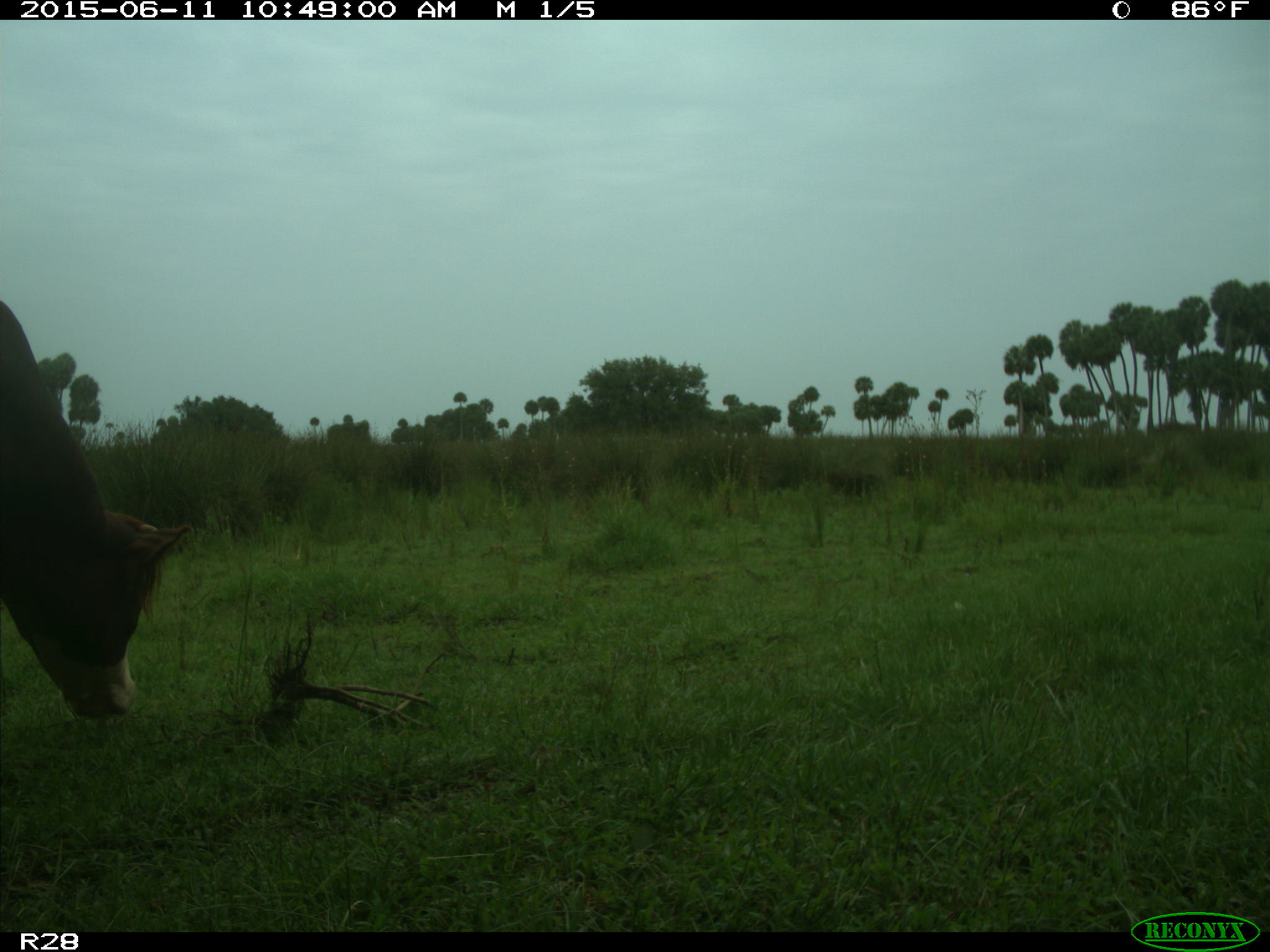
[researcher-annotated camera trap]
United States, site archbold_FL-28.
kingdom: Animalia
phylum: Chordata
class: Mammalia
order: Artiodactyla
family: Bovidae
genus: Bos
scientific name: Bos taurus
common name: domestic cow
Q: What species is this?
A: Bos taurus (domestic cow).